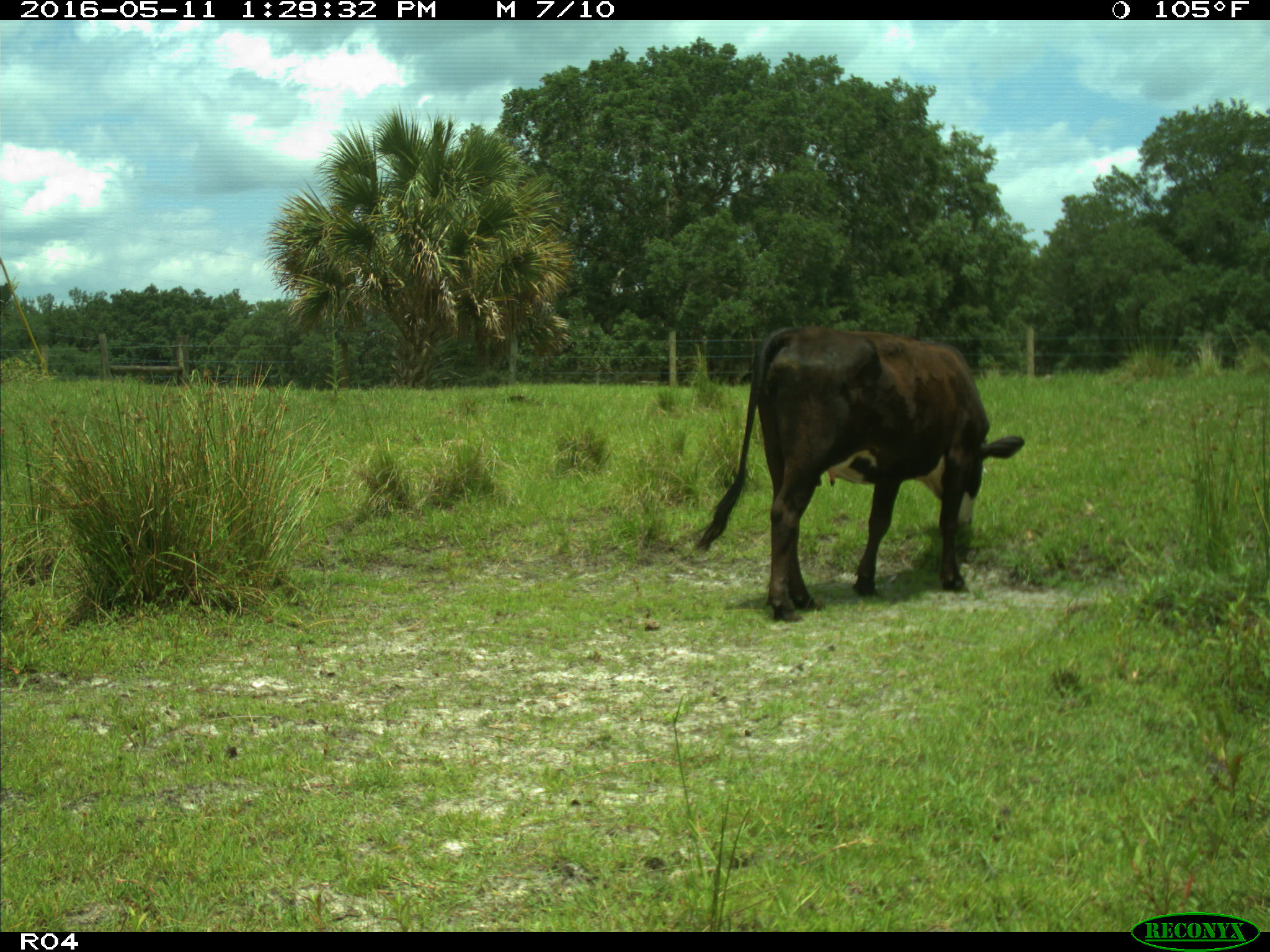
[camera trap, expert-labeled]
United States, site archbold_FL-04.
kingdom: Animalia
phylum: Chordata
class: Mammalia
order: Artiodactyla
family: Bovidae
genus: Bos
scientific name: Bos taurus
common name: domestic cow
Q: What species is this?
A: Bos taurus (domestic cow).